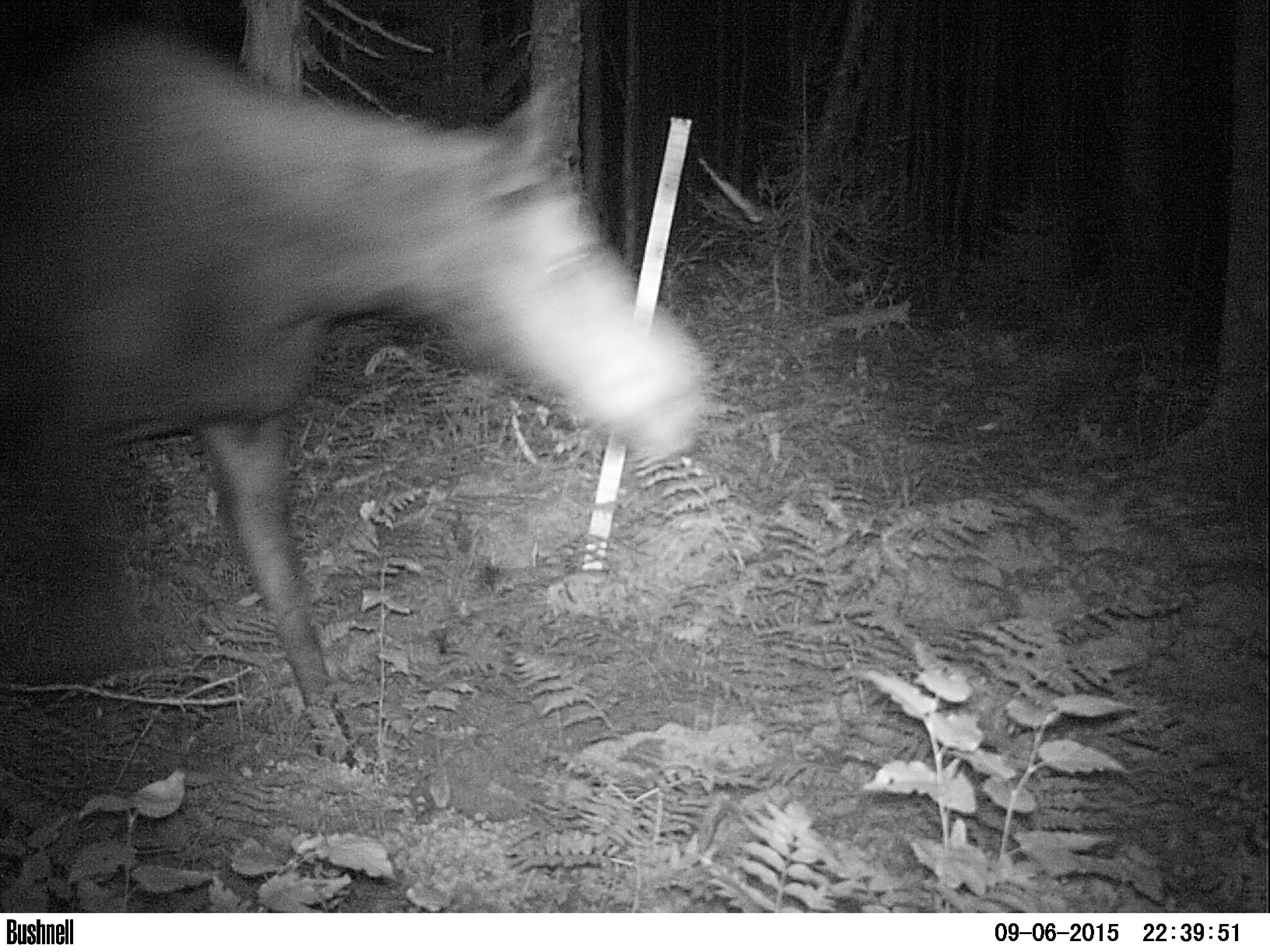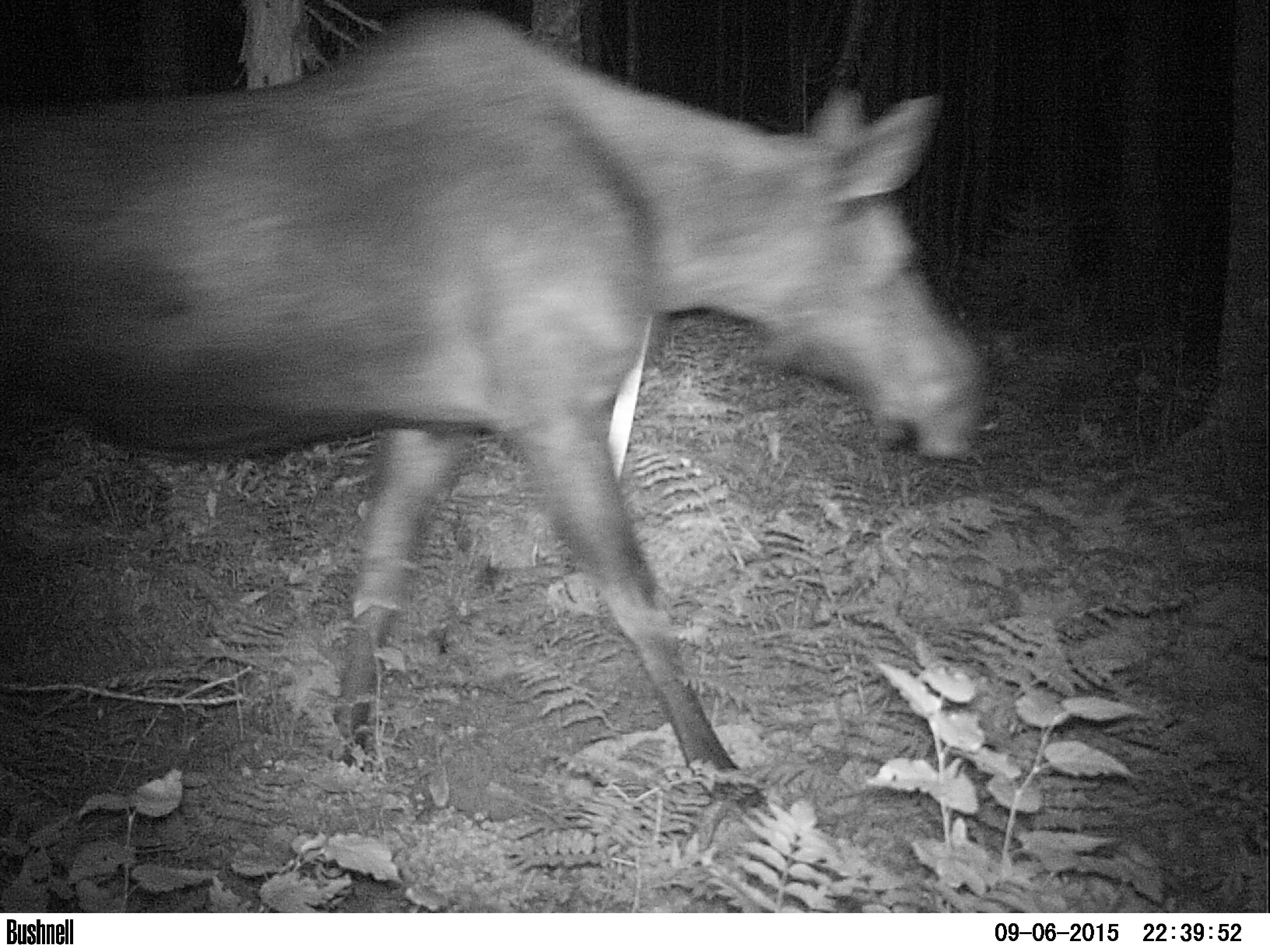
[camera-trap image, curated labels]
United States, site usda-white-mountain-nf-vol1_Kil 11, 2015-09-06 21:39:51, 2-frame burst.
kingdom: Animalia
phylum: Chordata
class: Mammalia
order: Artiodactyla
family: Cervidae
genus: Alces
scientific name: Alces alces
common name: moose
Moose (Alces alces).